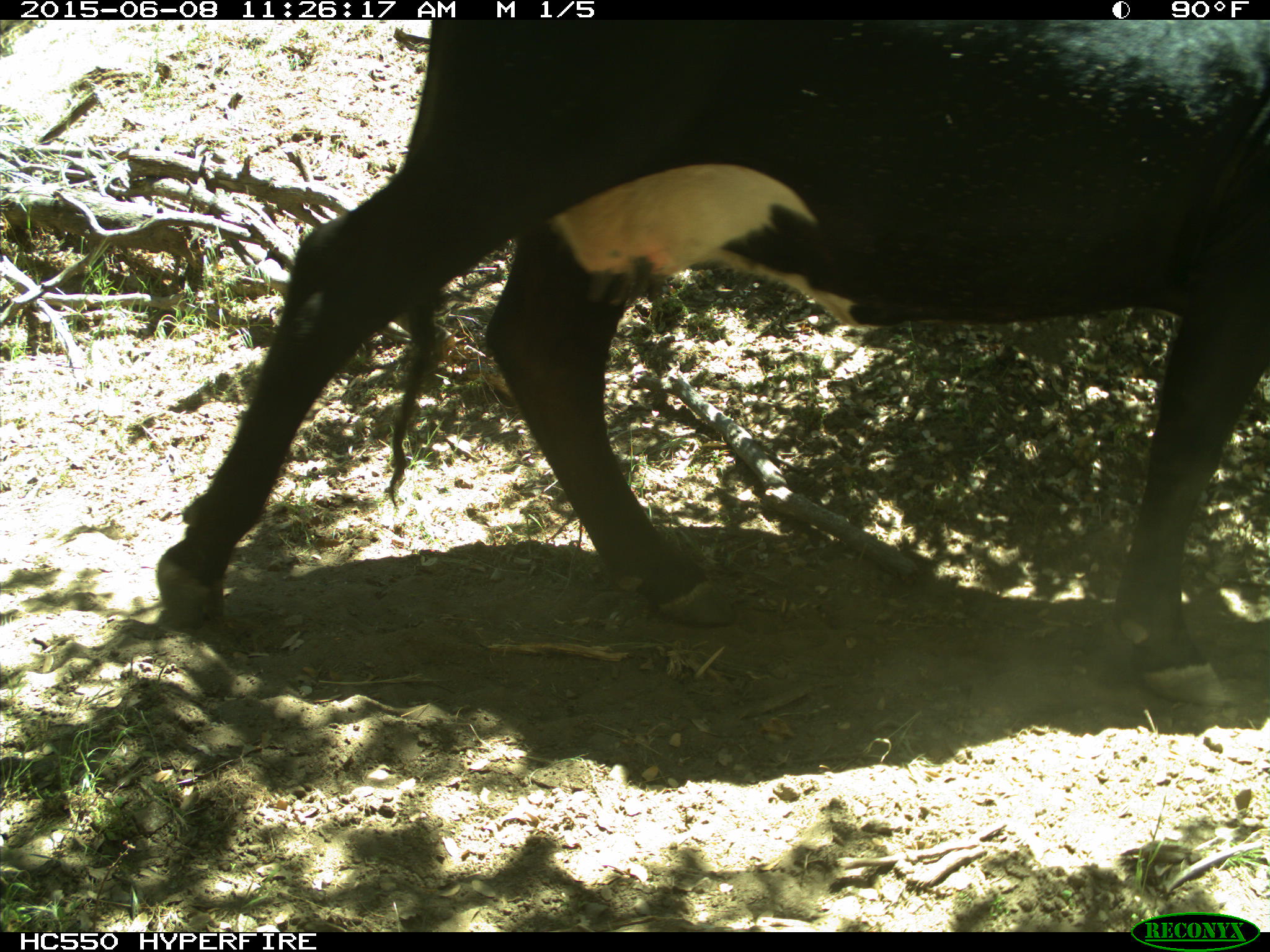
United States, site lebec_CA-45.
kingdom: Animalia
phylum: Chordata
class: Mammalia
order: Artiodactyla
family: Bovidae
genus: Bos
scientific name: Bos taurus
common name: domestic cow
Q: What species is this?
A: Bos taurus (domestic cow).